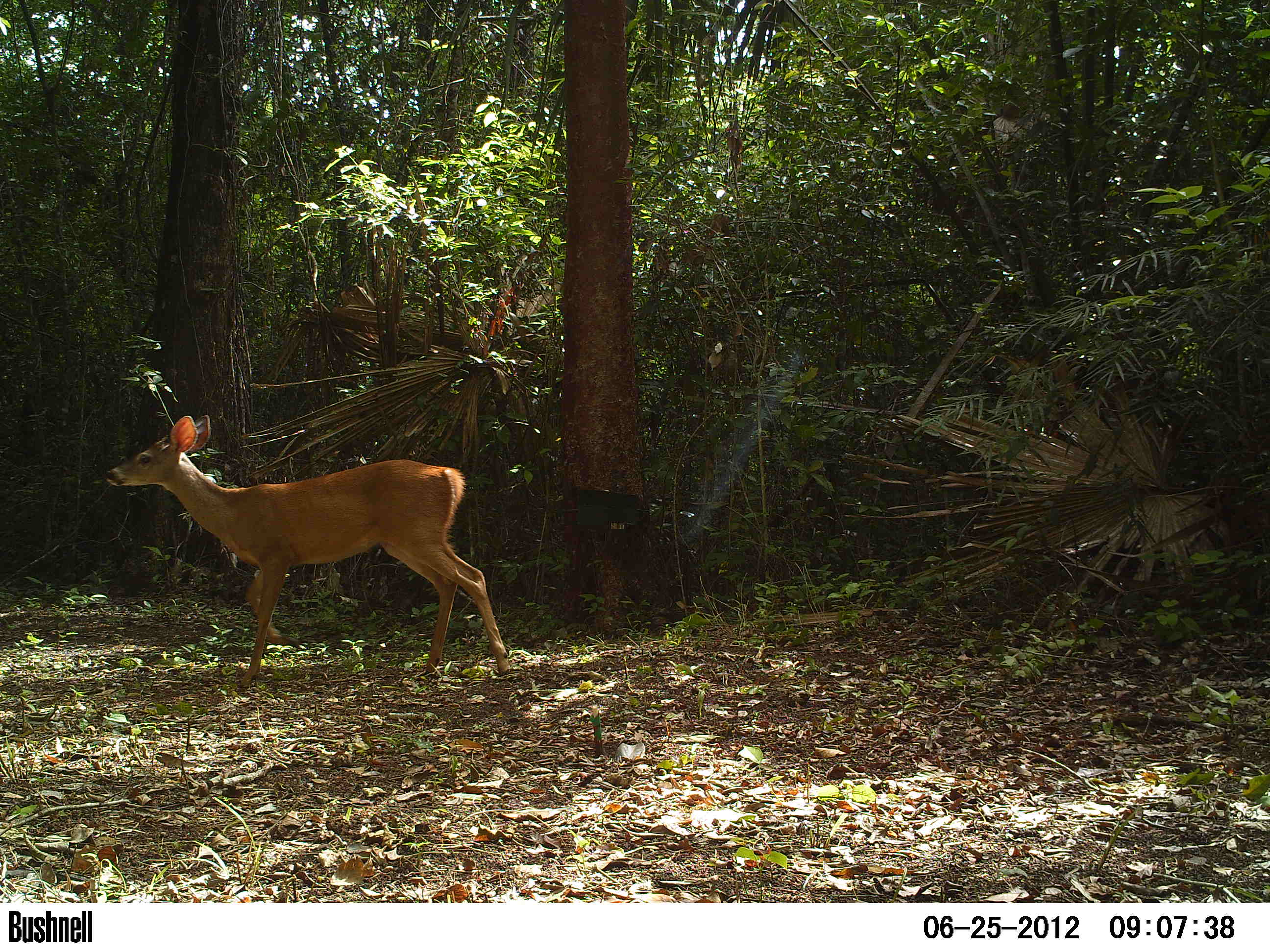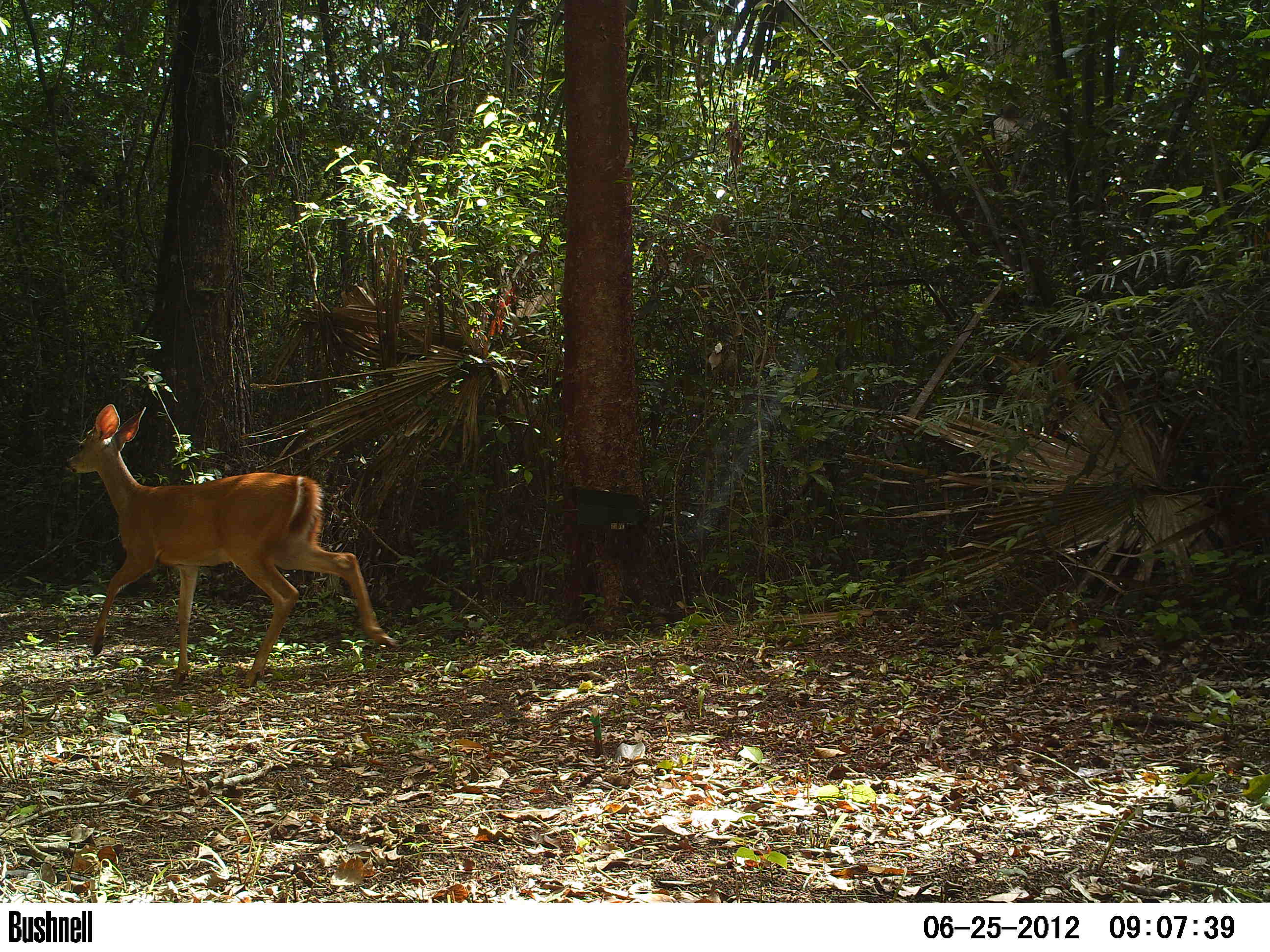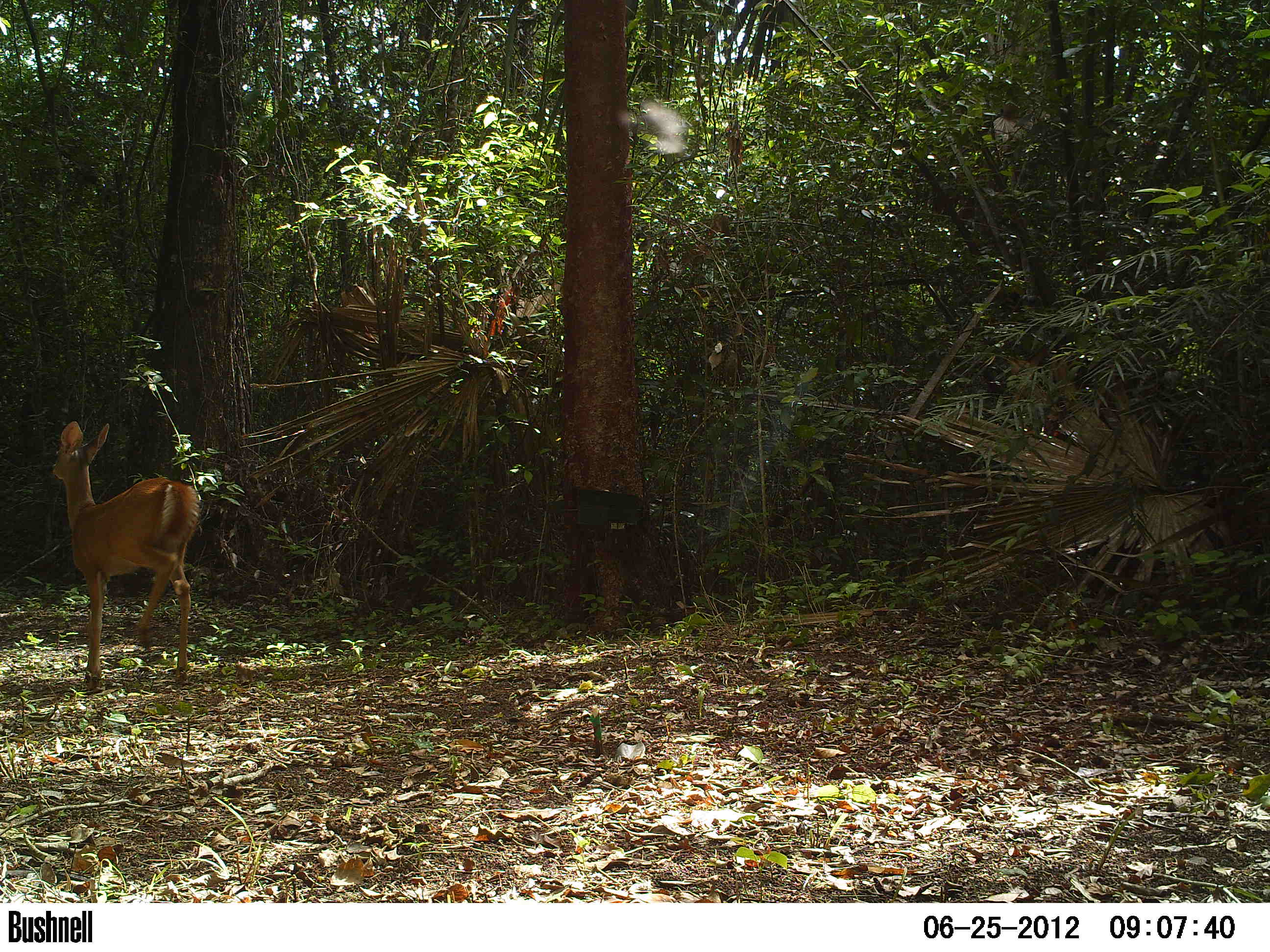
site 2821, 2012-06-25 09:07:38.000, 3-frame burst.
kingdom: Animalia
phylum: Chordata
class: Mammalia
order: Artiodactyla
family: Cervidae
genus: Odocoileus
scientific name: Odocoileus virginianus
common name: white-tailed deer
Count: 1.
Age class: juvenile.